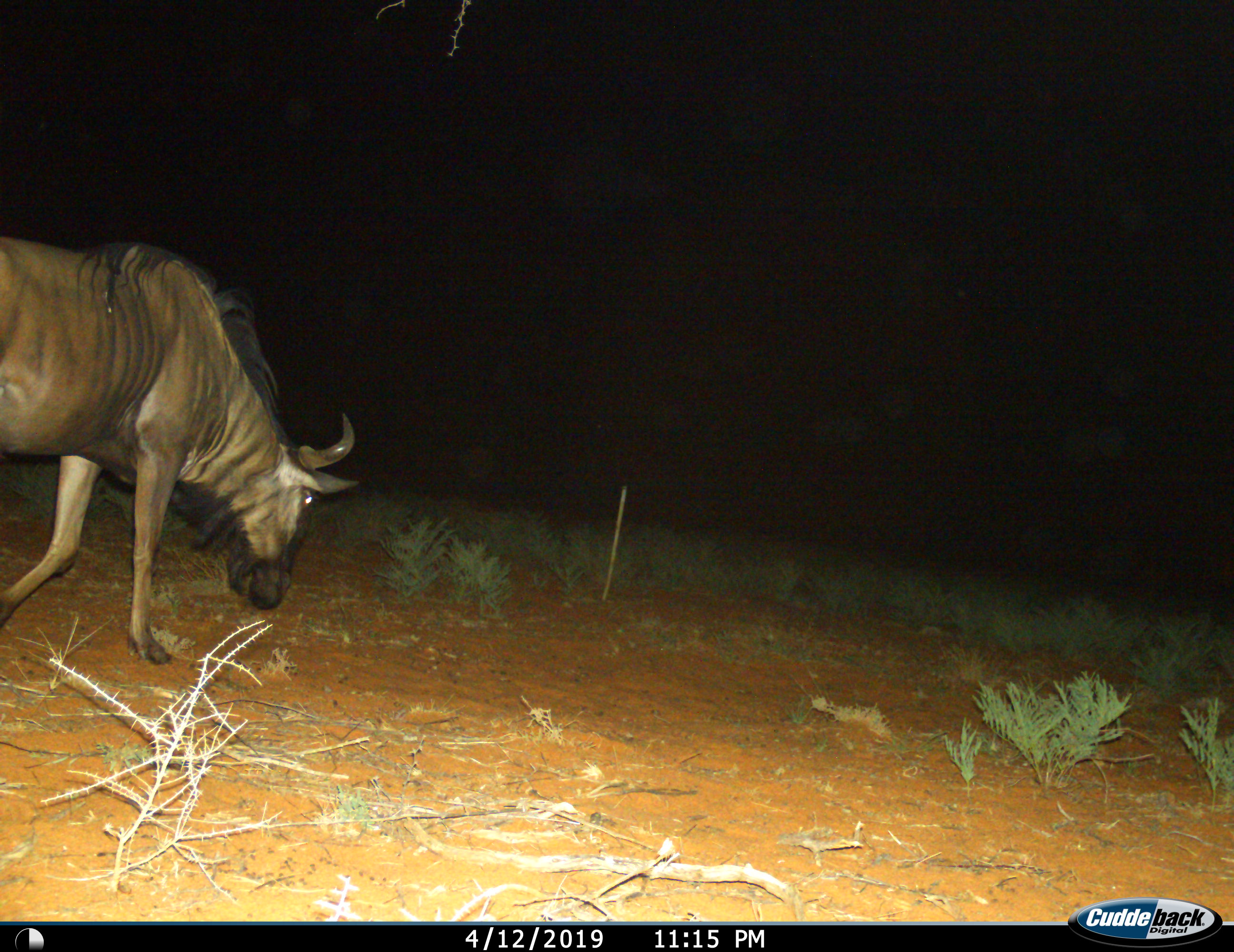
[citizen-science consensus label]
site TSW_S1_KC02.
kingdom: Animalia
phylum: Chordata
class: Mammalia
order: Artiodactyla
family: Bovidae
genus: Connochaetes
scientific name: Connochaetes taurinus taurinus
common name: blue wildebeest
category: wildebeestblue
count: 1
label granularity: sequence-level